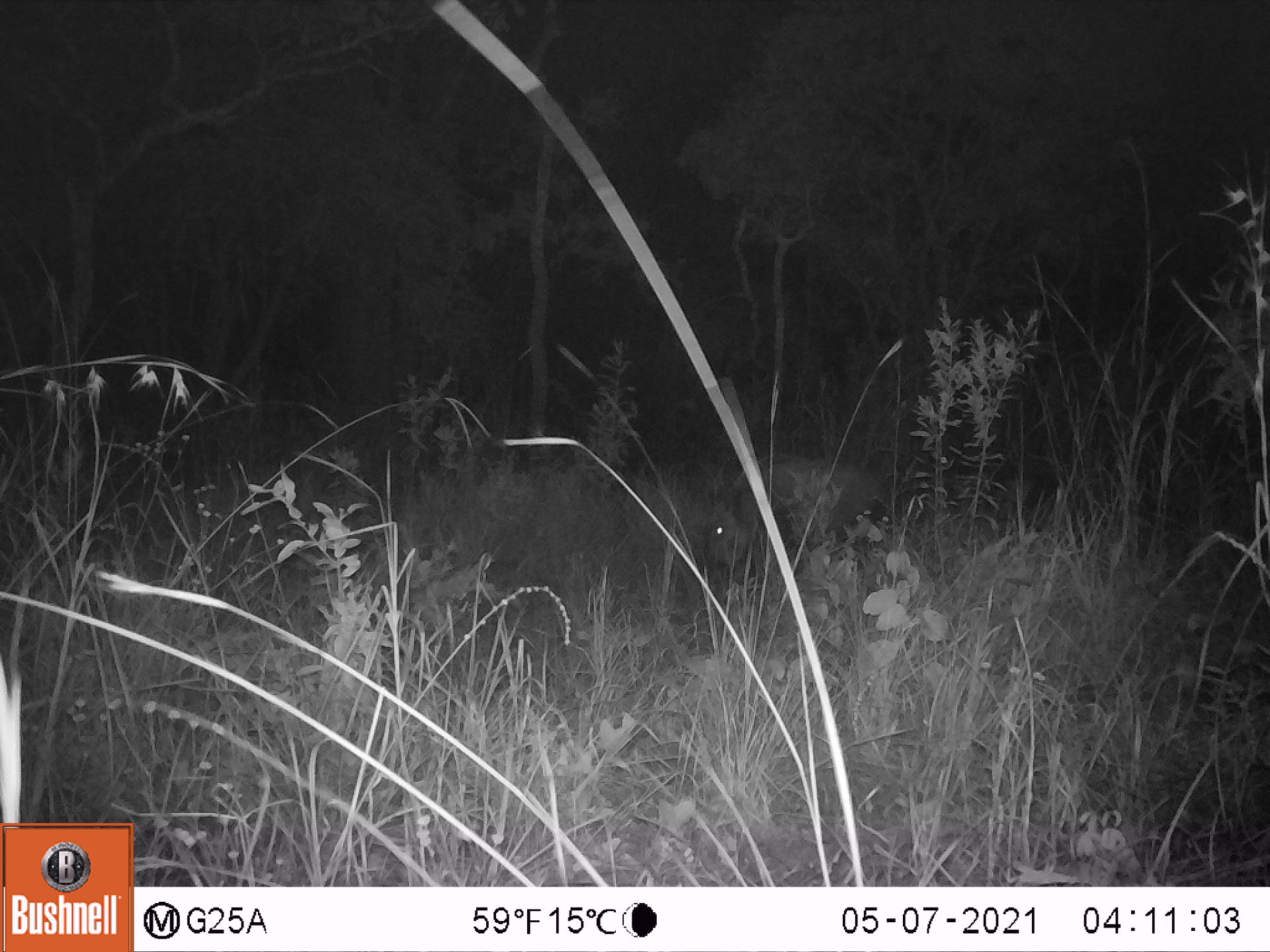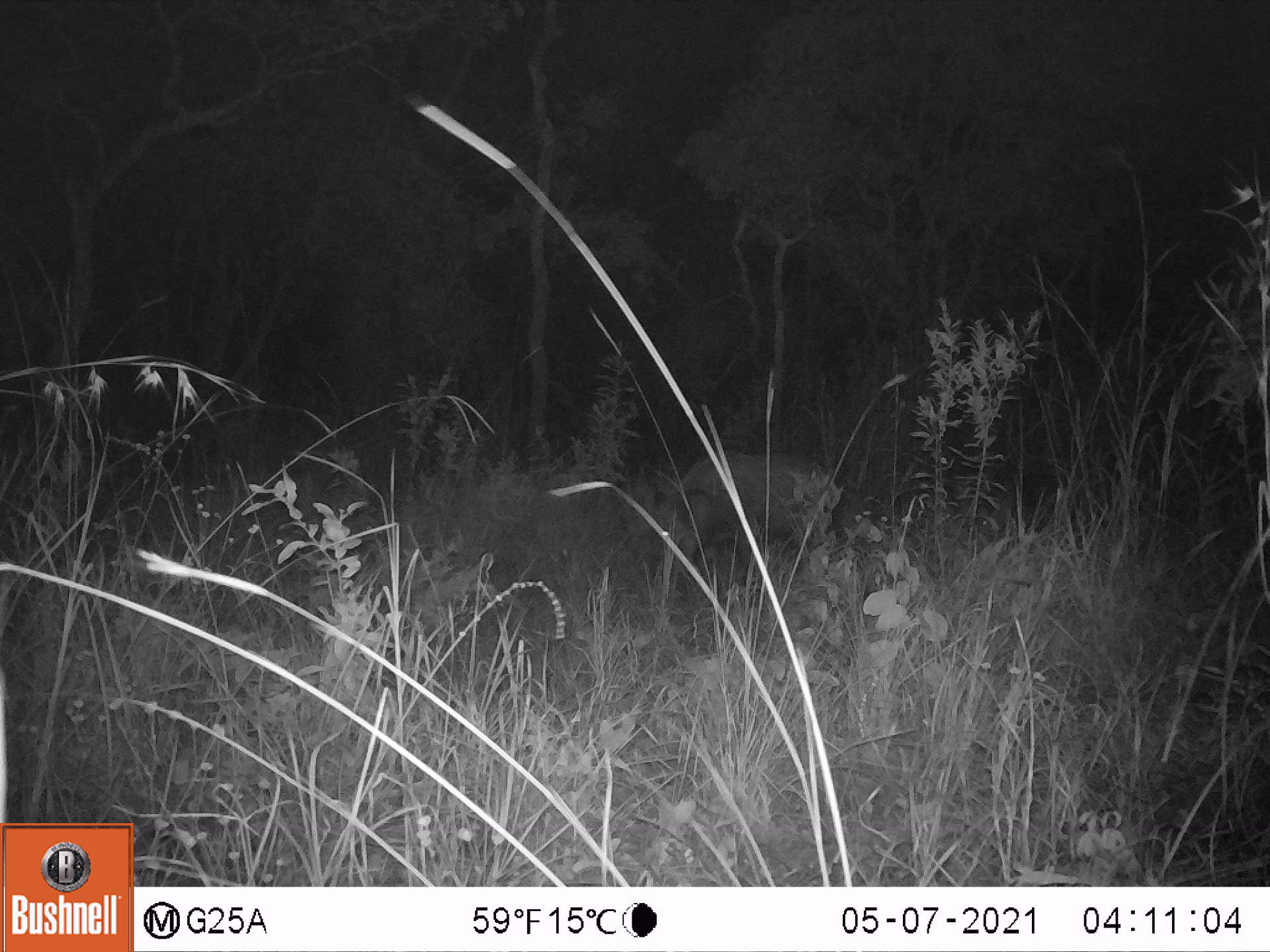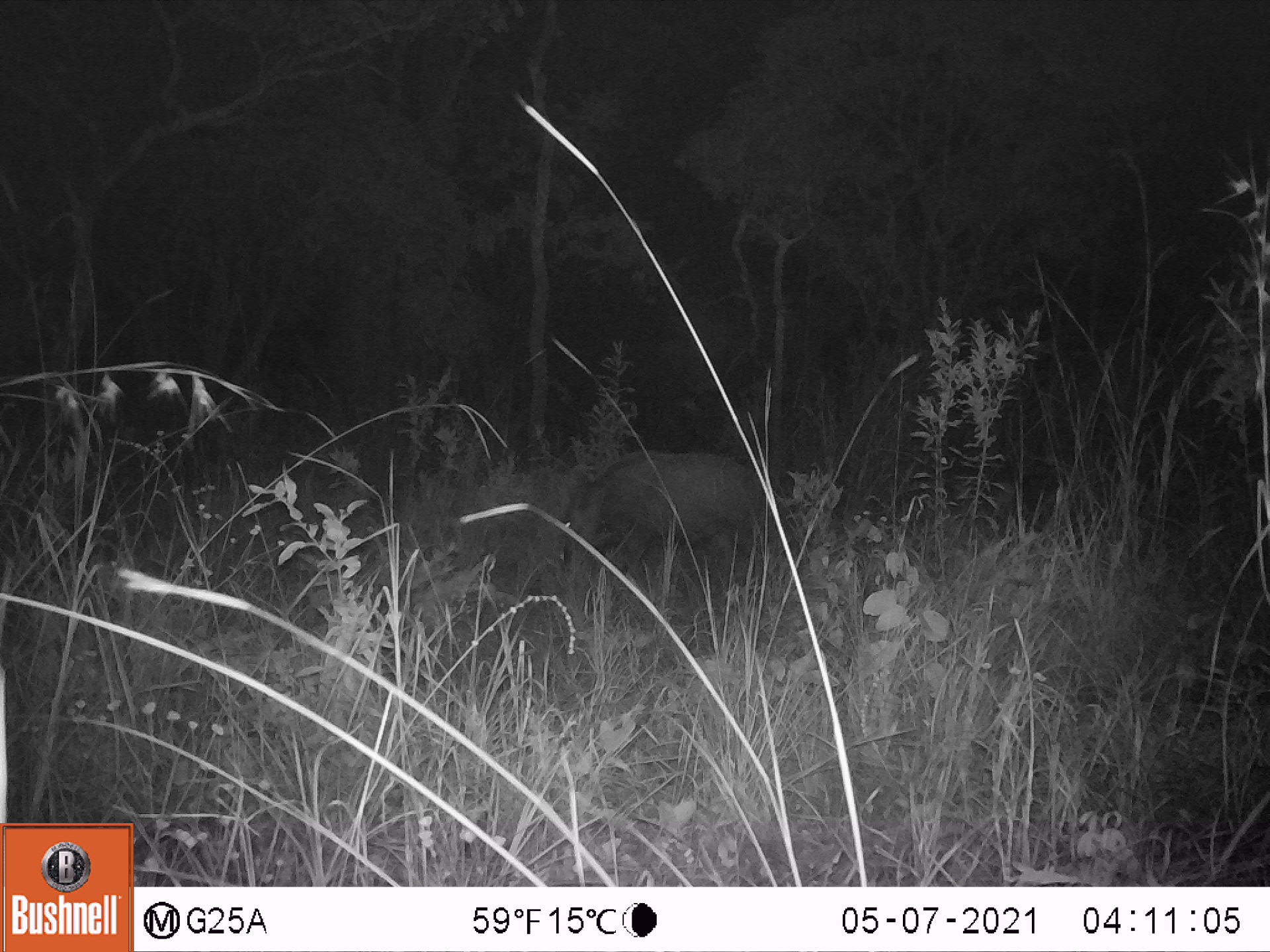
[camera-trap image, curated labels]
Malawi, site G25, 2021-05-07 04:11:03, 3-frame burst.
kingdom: Animalia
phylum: Chordata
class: Mammalia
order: Artiodactyla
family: Suidae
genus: Potamochoerus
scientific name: Potamochoerus larvatus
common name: bushpig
Bushpig (Potamochoerus larvatus), count 1.